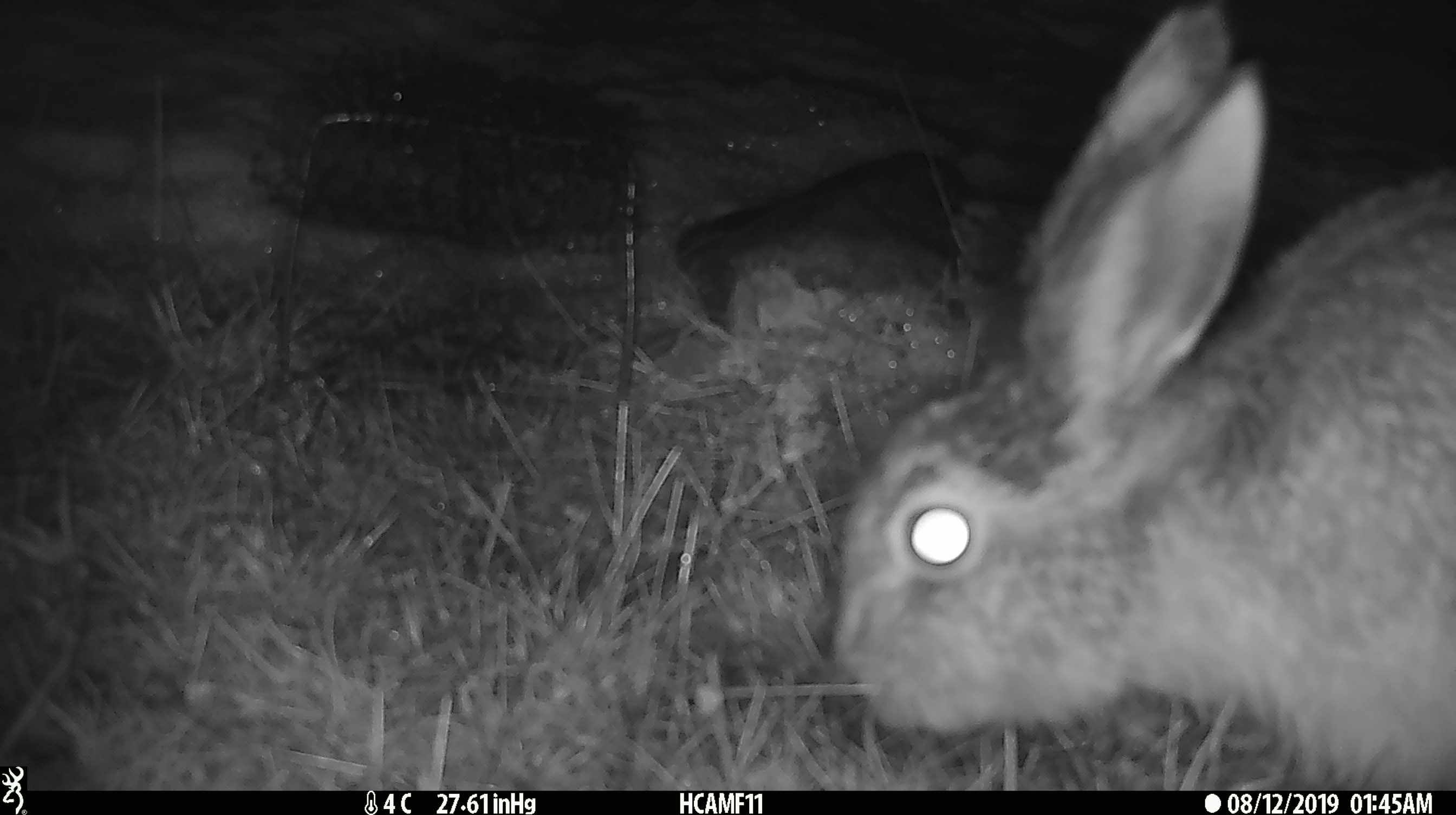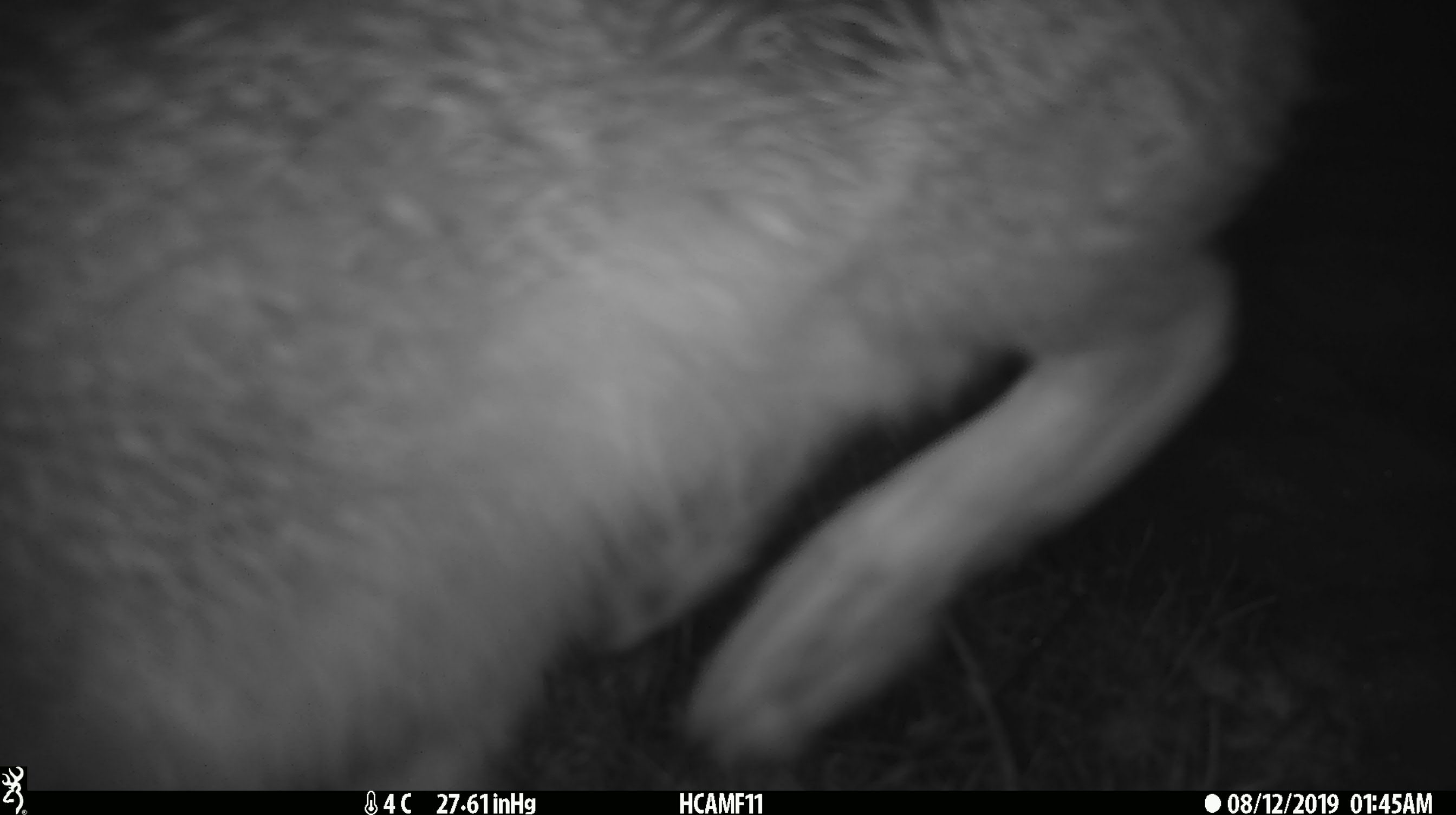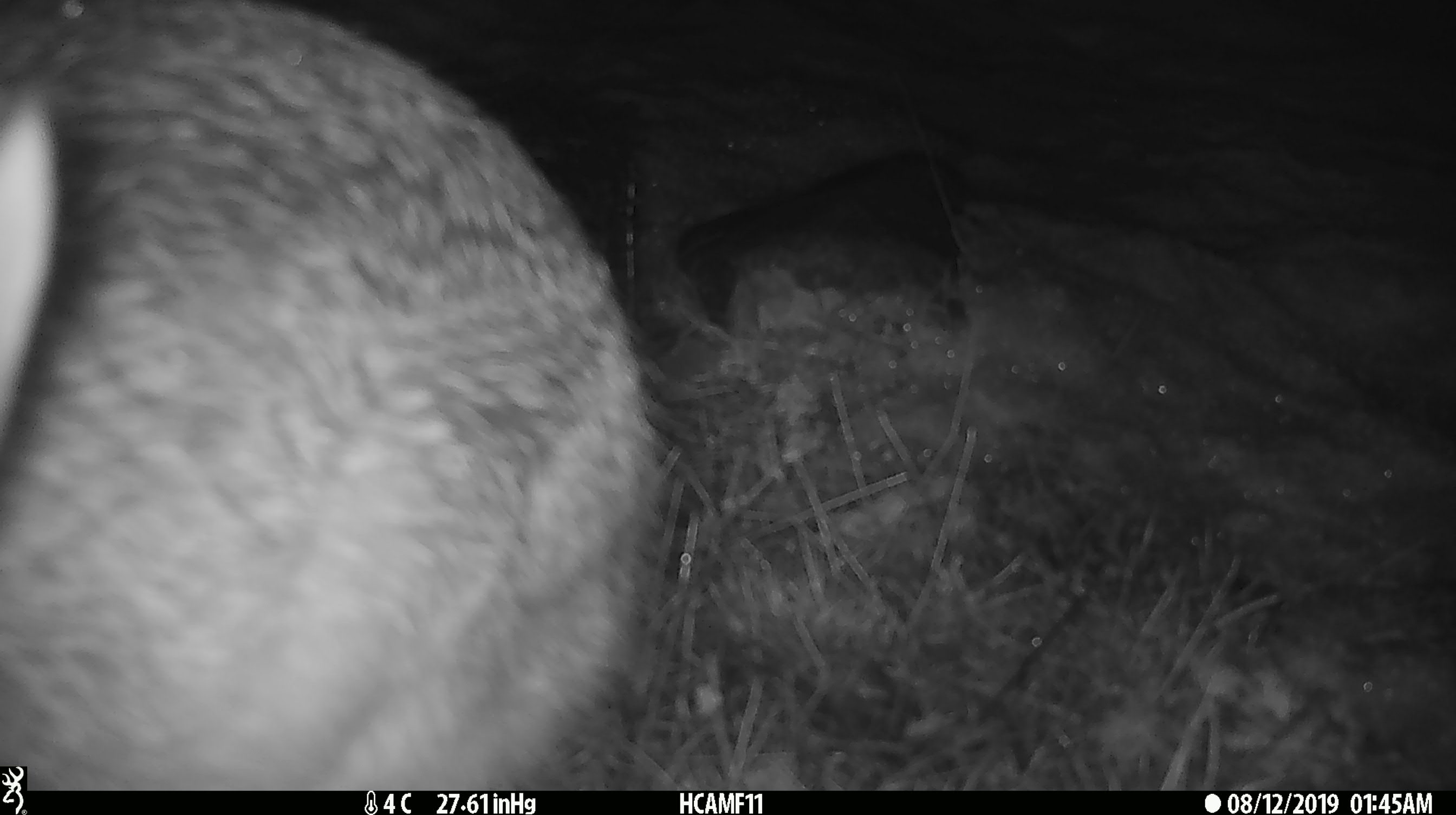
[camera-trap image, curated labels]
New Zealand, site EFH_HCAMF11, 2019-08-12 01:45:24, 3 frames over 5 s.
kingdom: Animalia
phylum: Chordata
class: Mammalia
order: Lagomorpha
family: Leporidae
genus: Lepus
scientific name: Lepus europaeus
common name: brown hare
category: hare